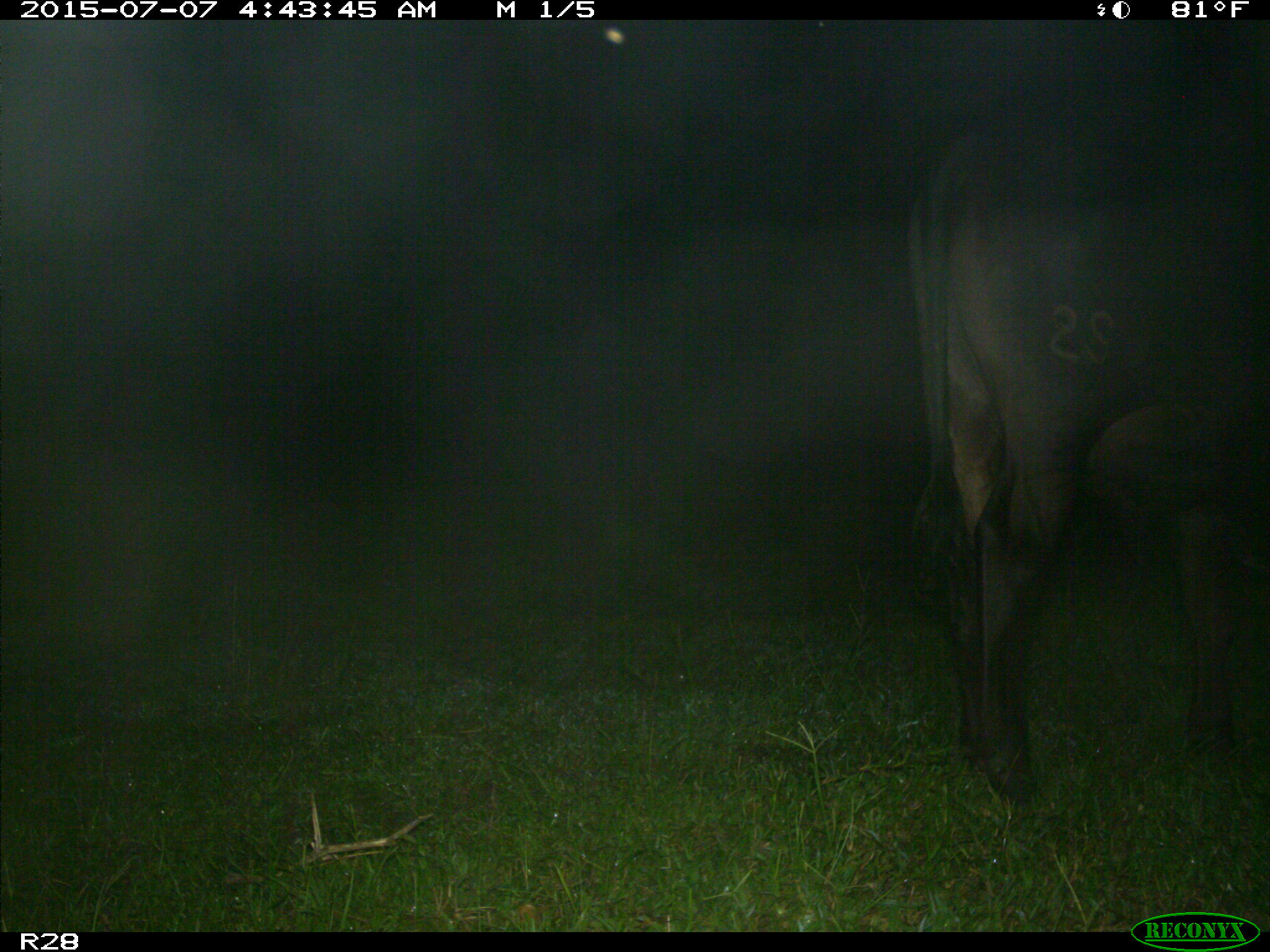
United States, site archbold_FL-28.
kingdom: Animalia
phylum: Chordata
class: Mammalia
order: Artiodactyla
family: Bovidae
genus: Bos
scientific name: Bos taurus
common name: domestic cow